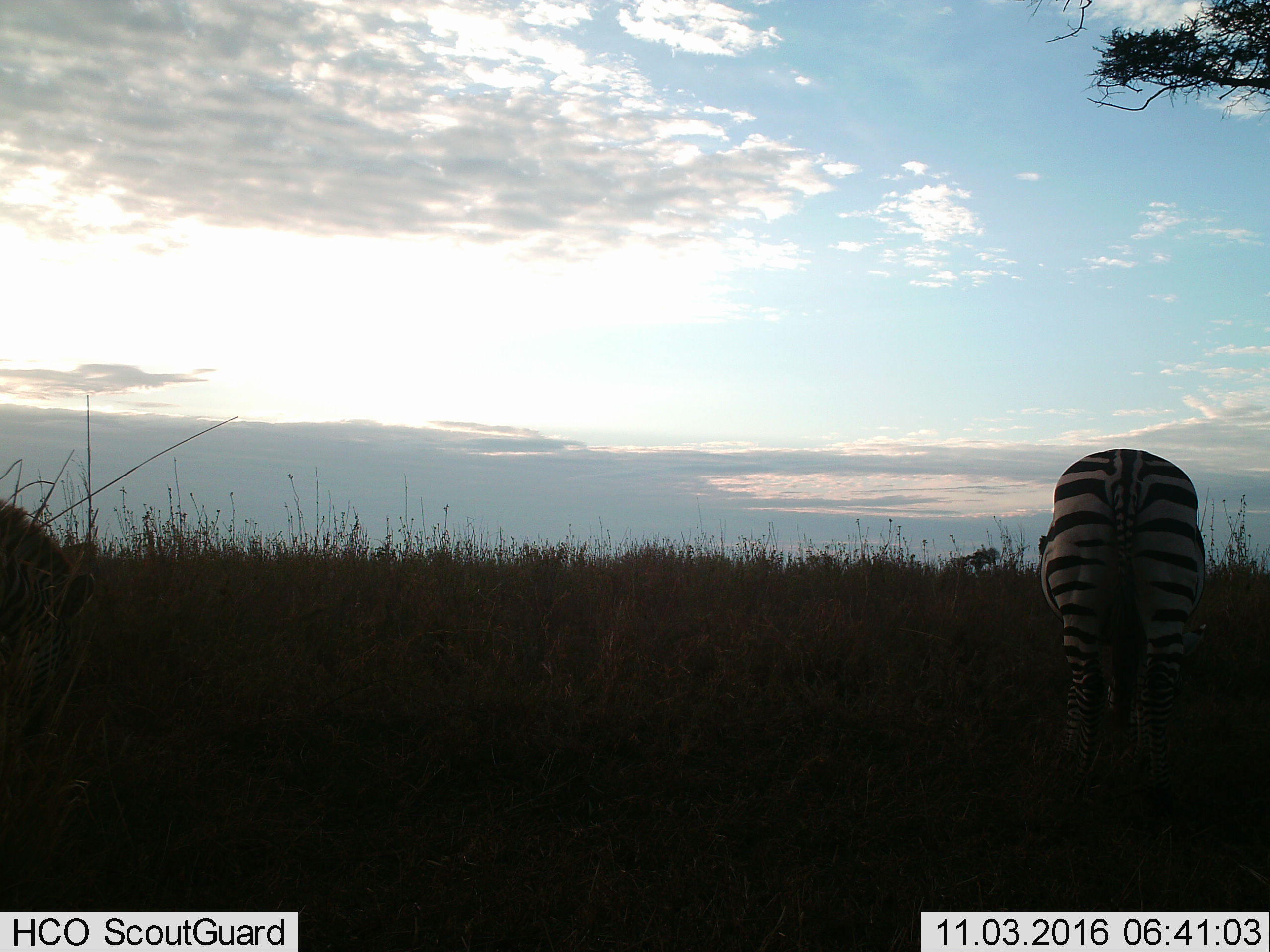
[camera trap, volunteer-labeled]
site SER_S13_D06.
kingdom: Animalia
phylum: Chordata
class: Mammalia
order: Perissodactyla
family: Equidae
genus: Equus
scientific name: Equus quagga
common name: plains zebra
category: zebraplains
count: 1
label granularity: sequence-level